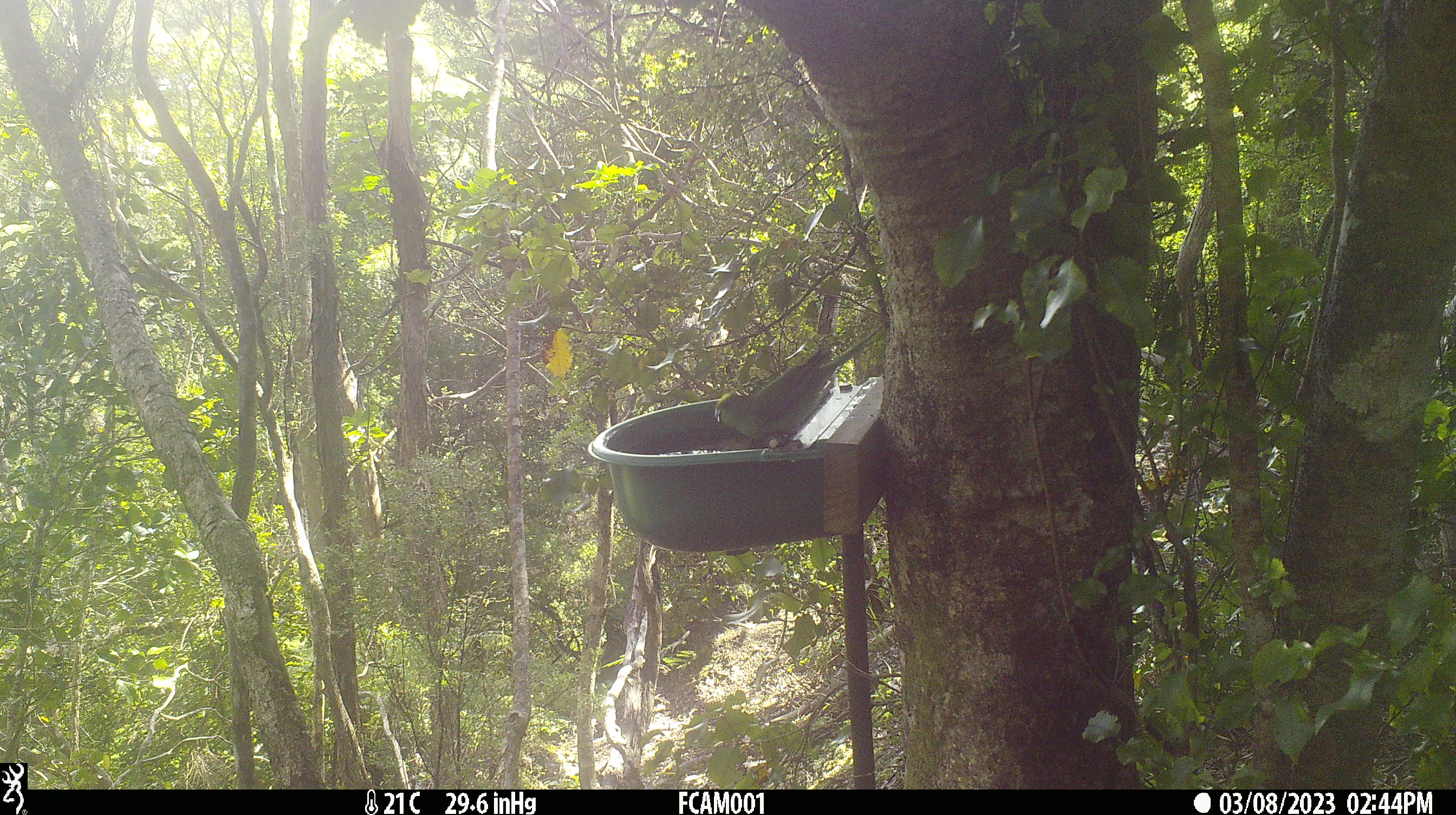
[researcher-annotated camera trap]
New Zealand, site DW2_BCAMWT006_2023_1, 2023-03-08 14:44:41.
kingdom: Animalia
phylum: Chordata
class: Aves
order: Psittaciformes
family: Psittaculidae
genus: Cyanoramphus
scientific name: Cyanoramphus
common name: parakeet